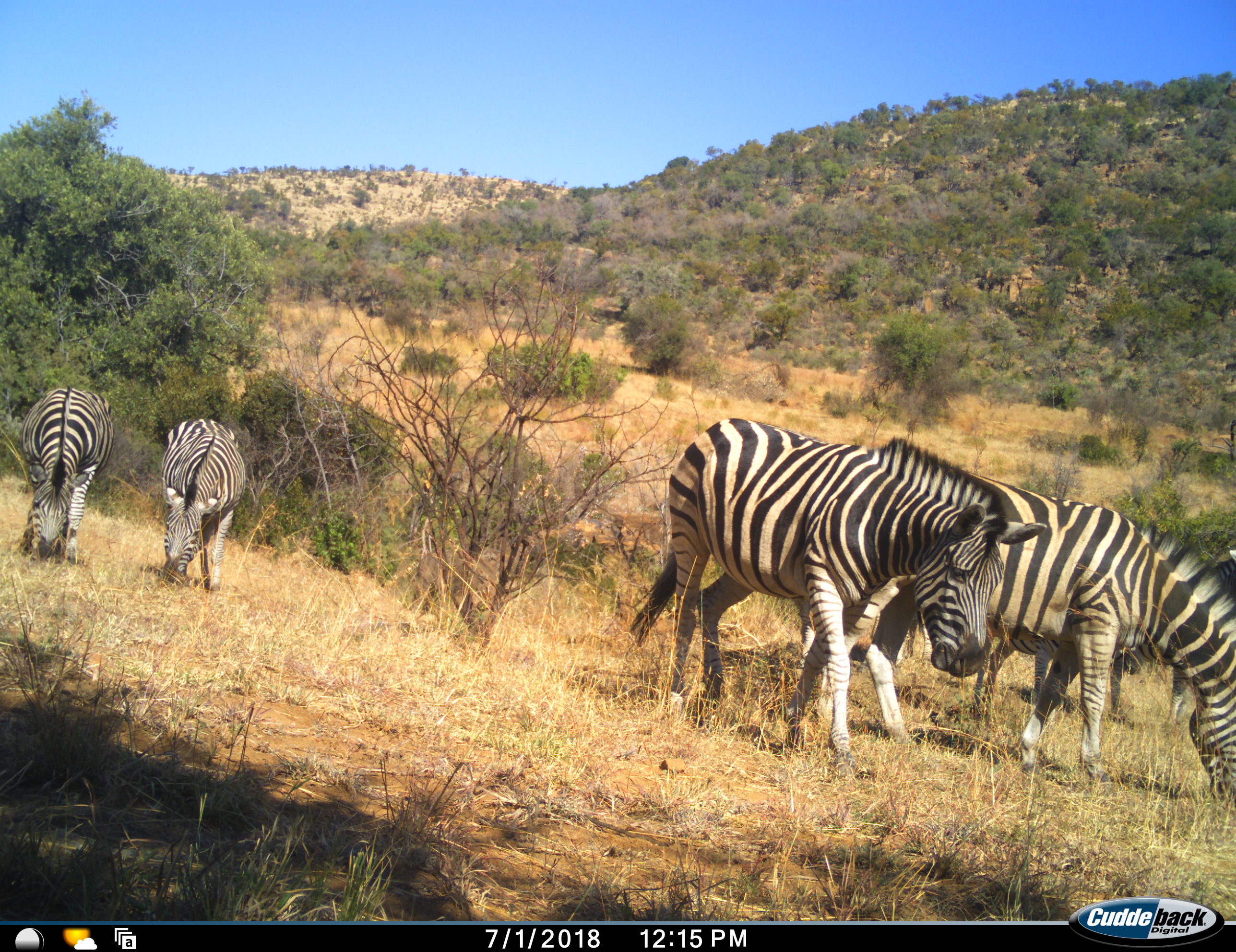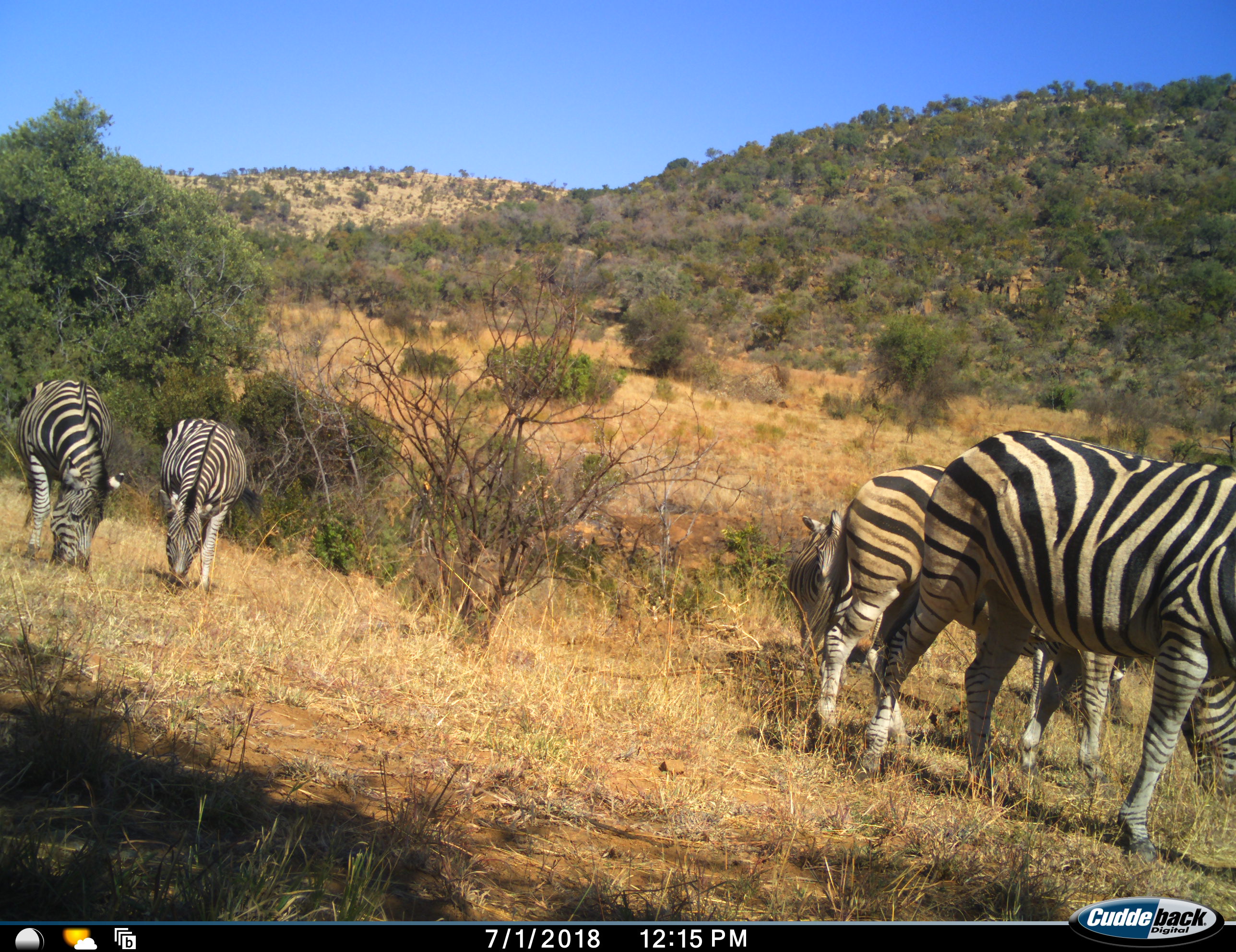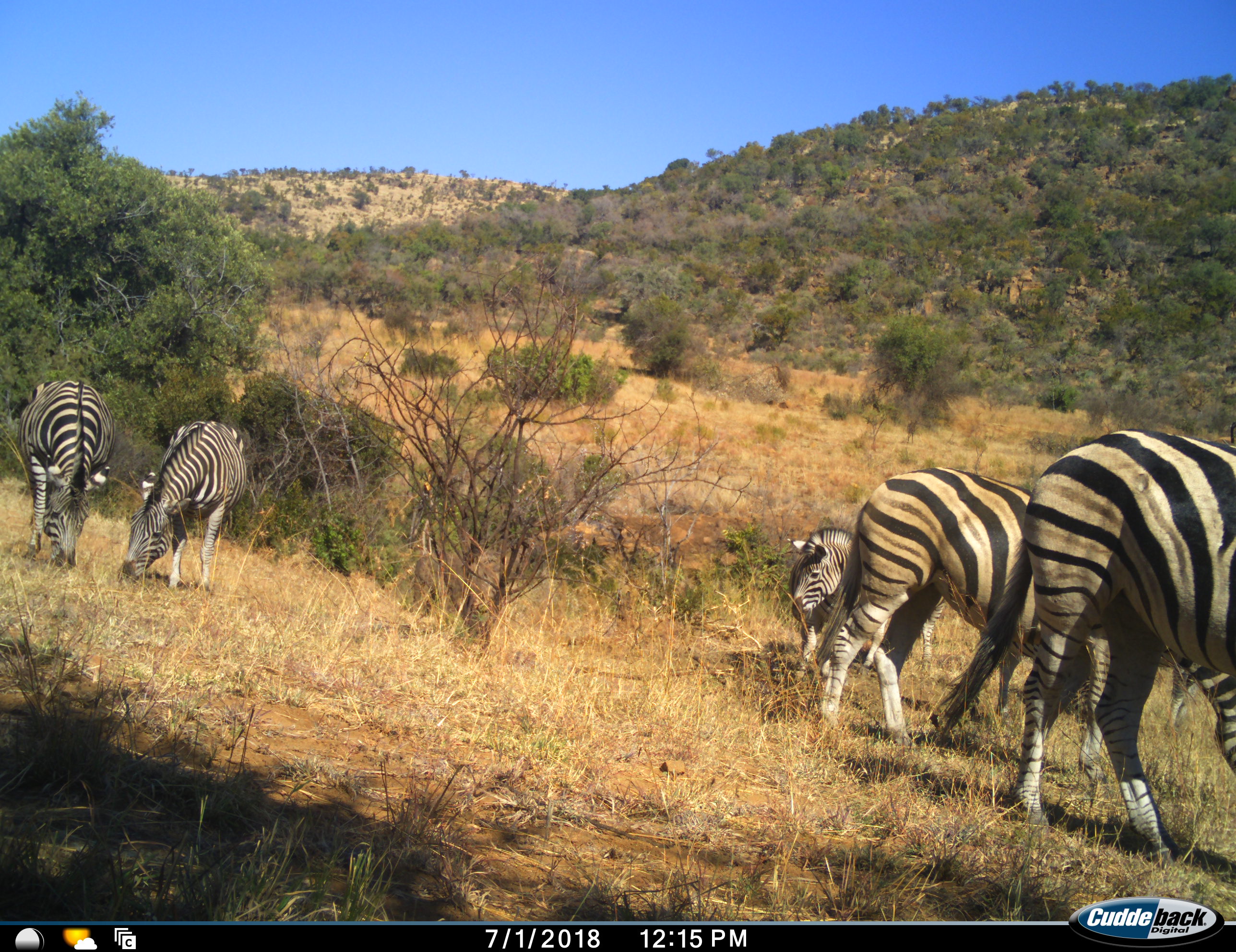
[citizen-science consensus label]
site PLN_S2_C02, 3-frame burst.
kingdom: Animalia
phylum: Chordata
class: Mammalia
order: Perissodactyla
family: Equidae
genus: Equus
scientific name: Equus quagga burchellii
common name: burchell's zebra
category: zebraburchells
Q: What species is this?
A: Zebraburchells (burchell's zebra) (Equus quagga burchellii).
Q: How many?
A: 6.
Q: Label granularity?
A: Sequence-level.